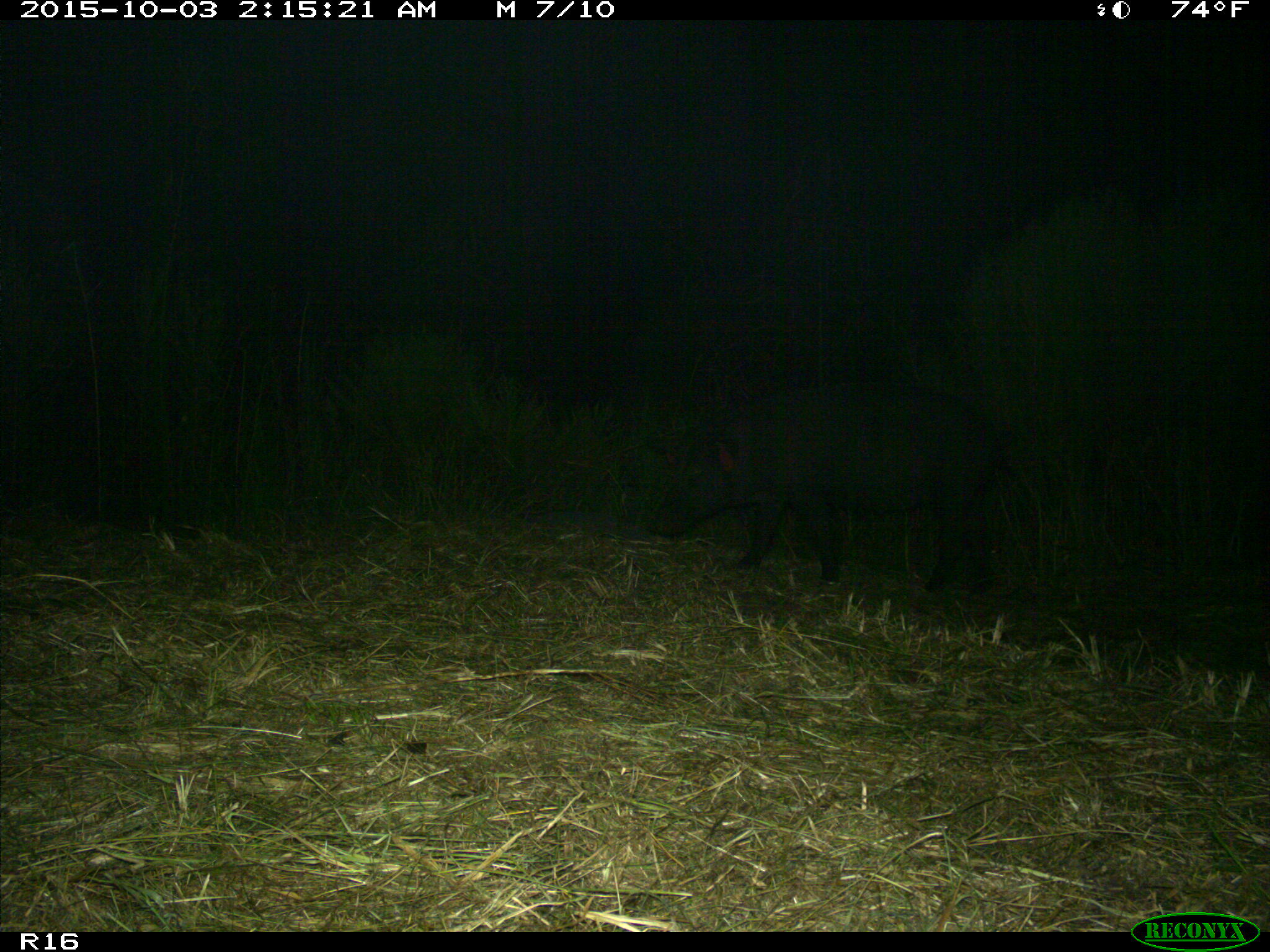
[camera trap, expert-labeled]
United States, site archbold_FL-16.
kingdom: Animalia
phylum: Chordata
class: Mammalia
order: Artiodactyla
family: Suidae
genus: Sus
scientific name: Sus scrofa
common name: wild boar